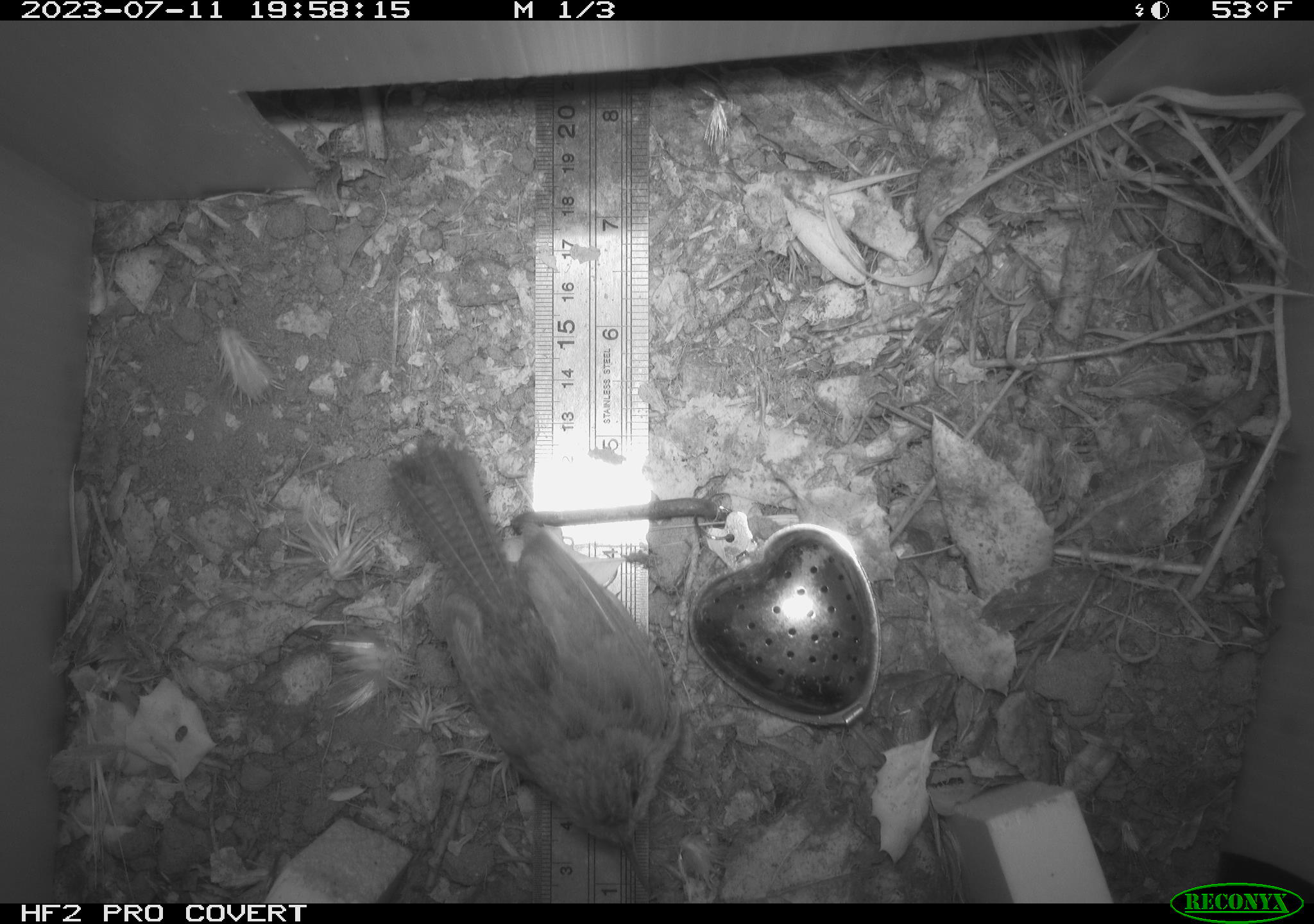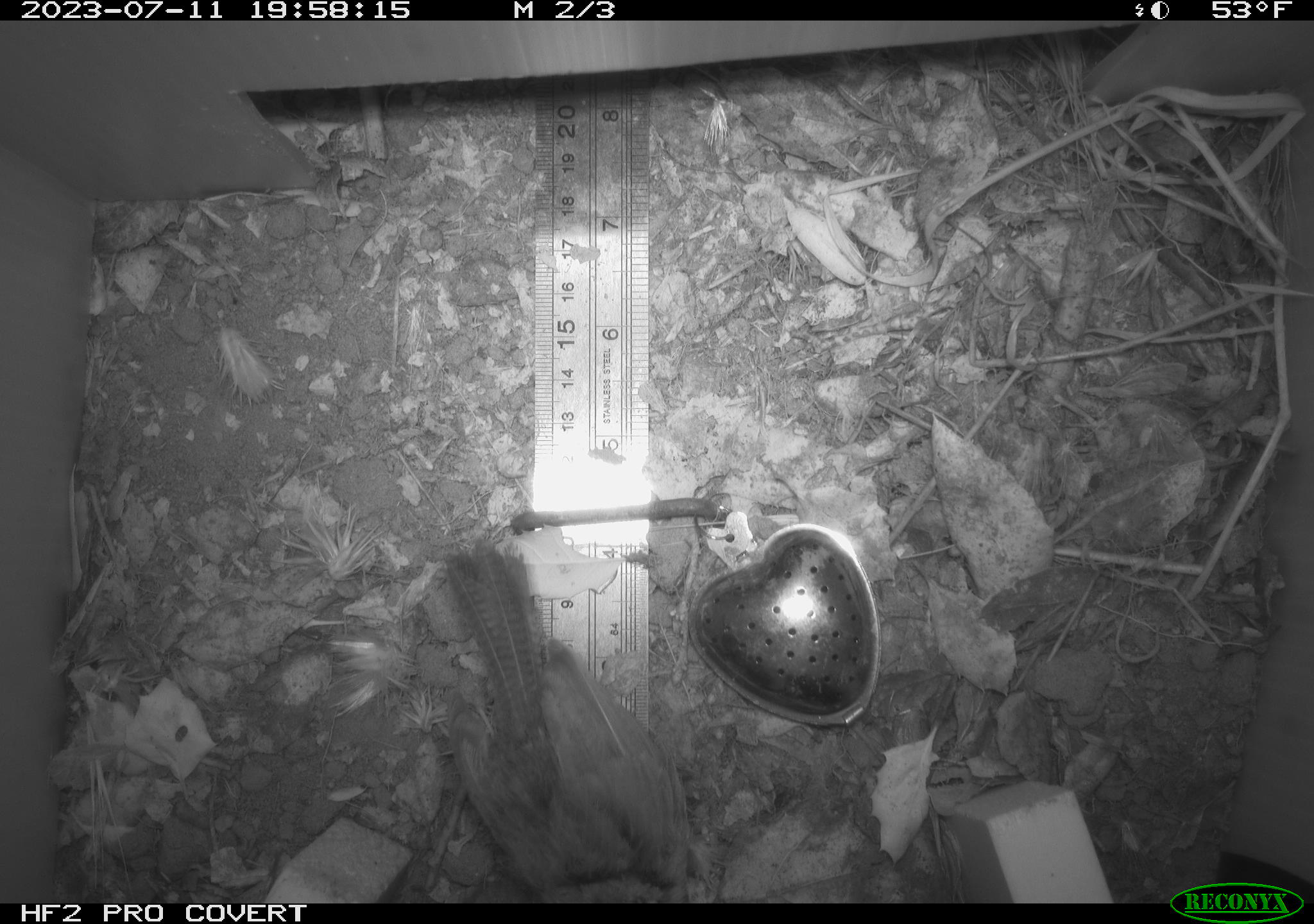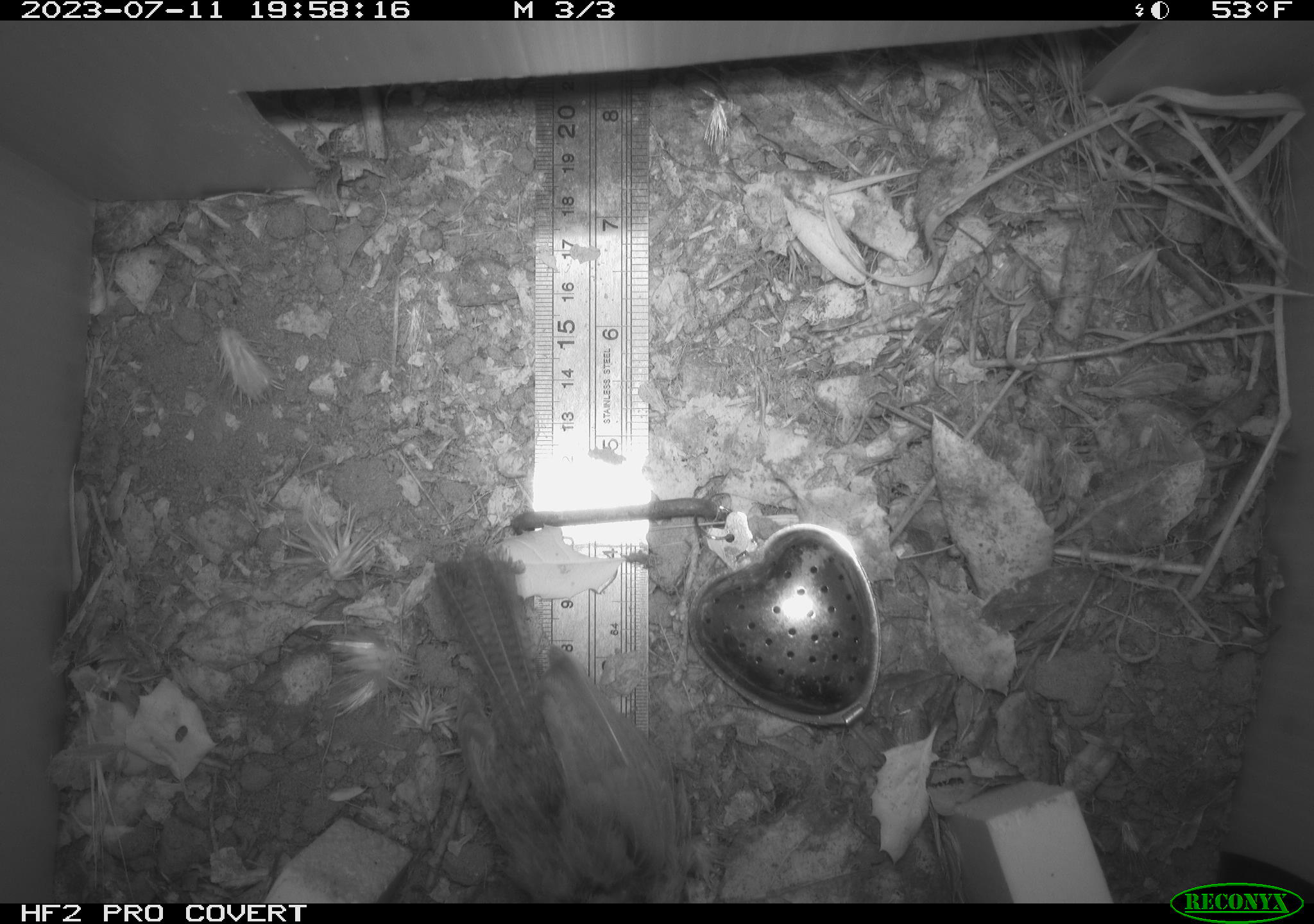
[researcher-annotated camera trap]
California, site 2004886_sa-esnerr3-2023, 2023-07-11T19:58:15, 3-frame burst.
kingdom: Animalia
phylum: Chordata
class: Aves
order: Passeriformes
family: Troglodytidae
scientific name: Troglodytidae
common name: wren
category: troglodytidae family